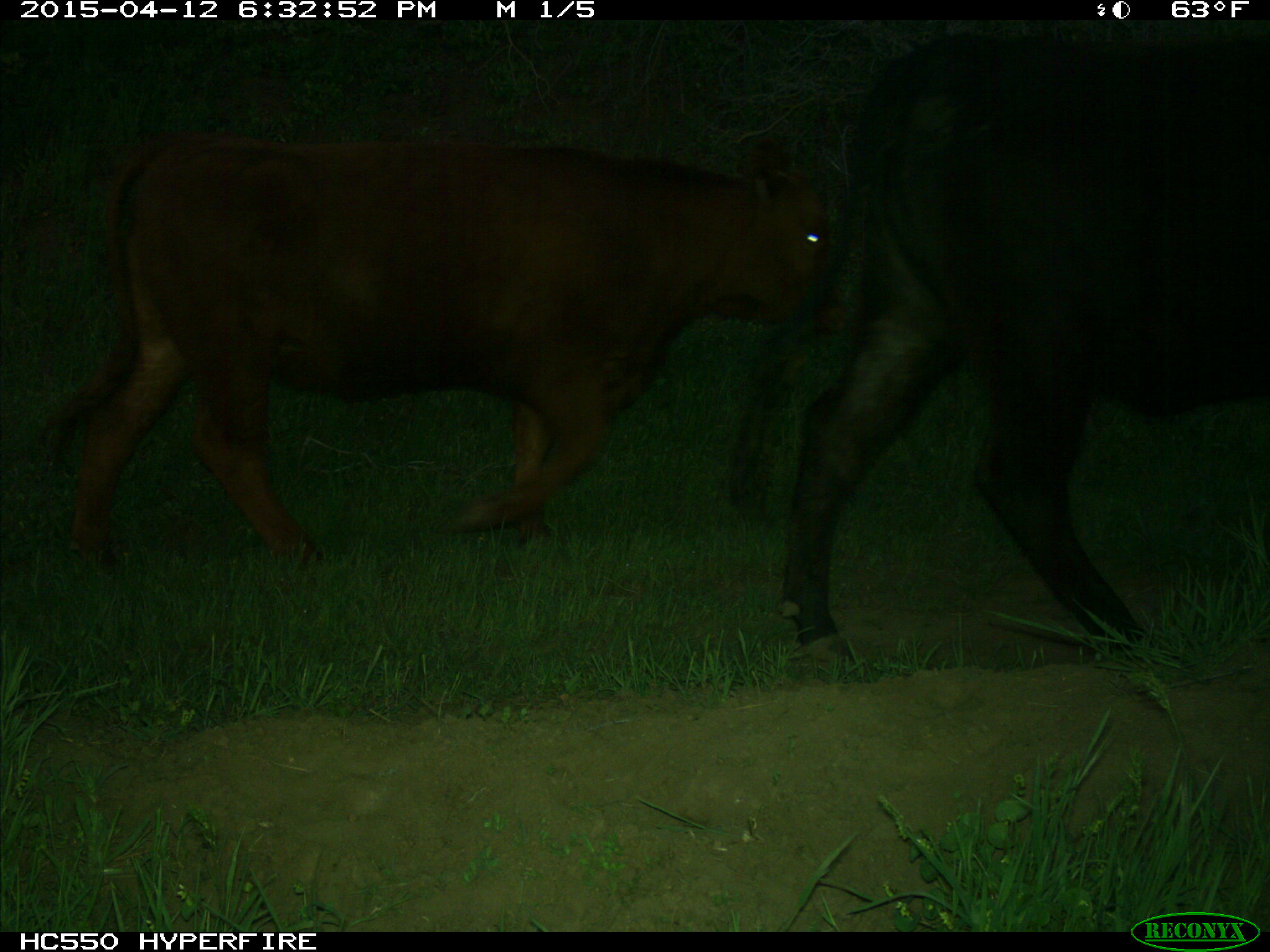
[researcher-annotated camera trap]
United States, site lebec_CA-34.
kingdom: Animalia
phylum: Chordata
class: Mammalia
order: Artiodactyla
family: Bovidae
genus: Bos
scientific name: Bos taurus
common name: domestic cow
Bos taurus (domestic cow).